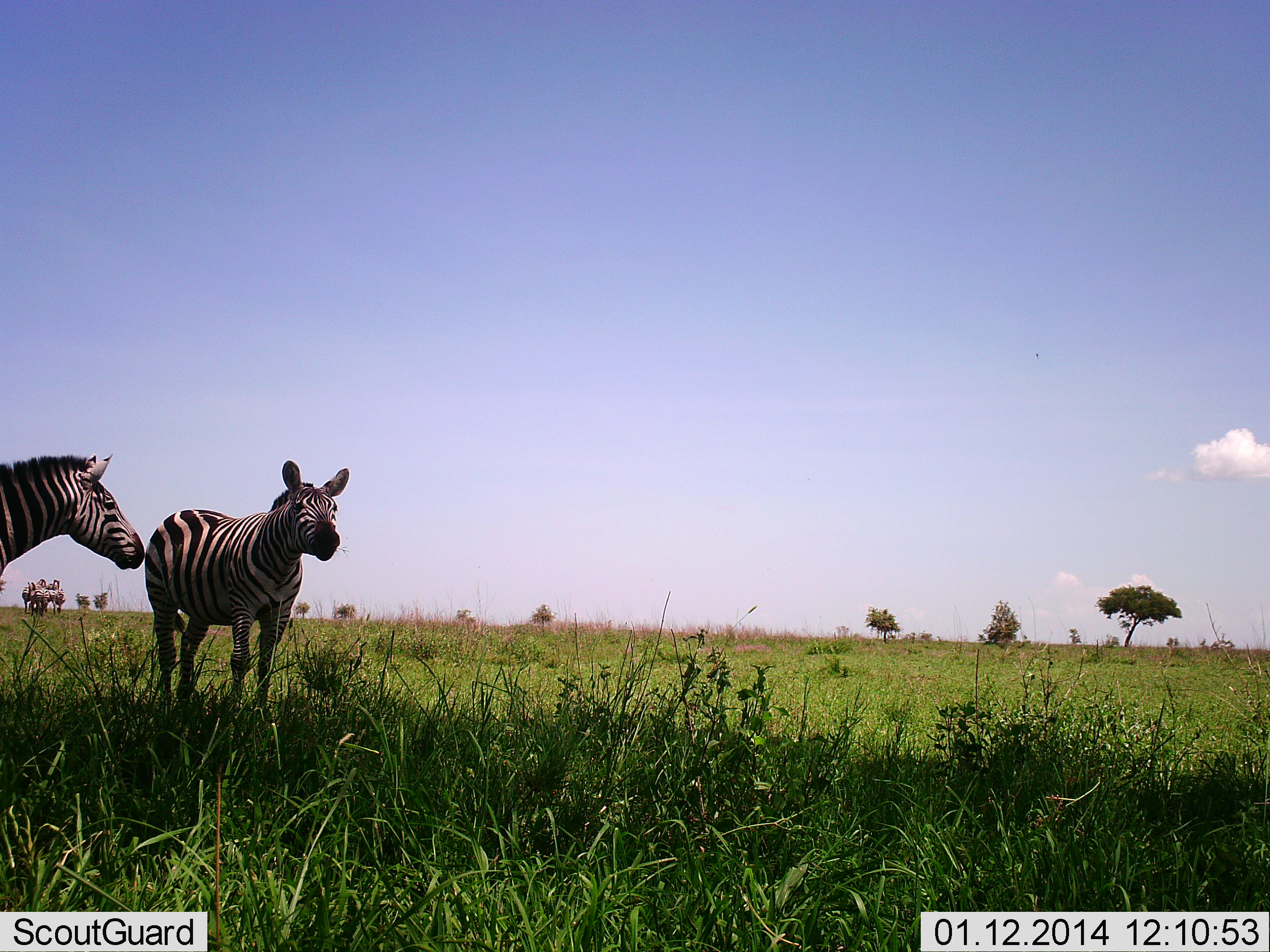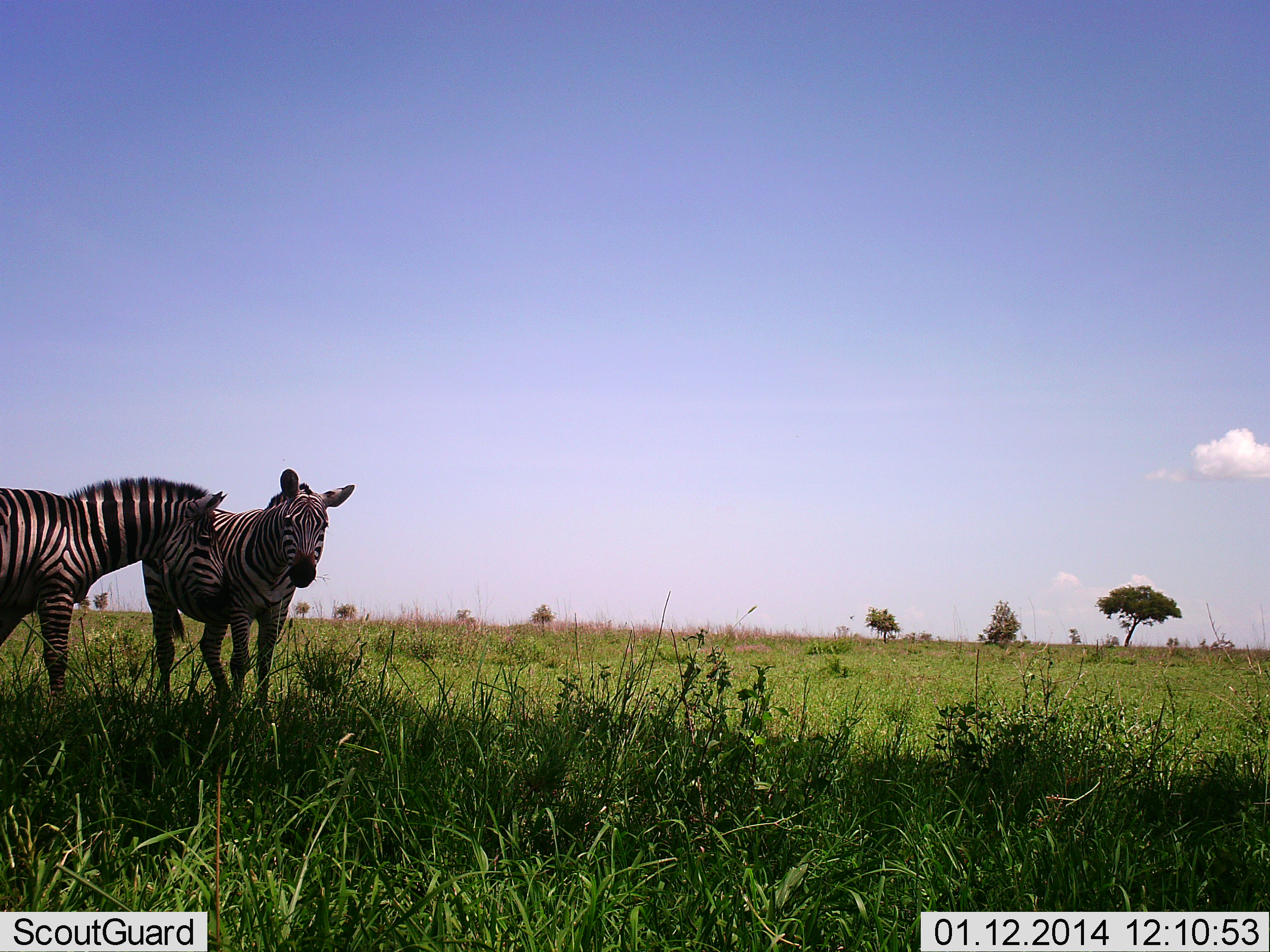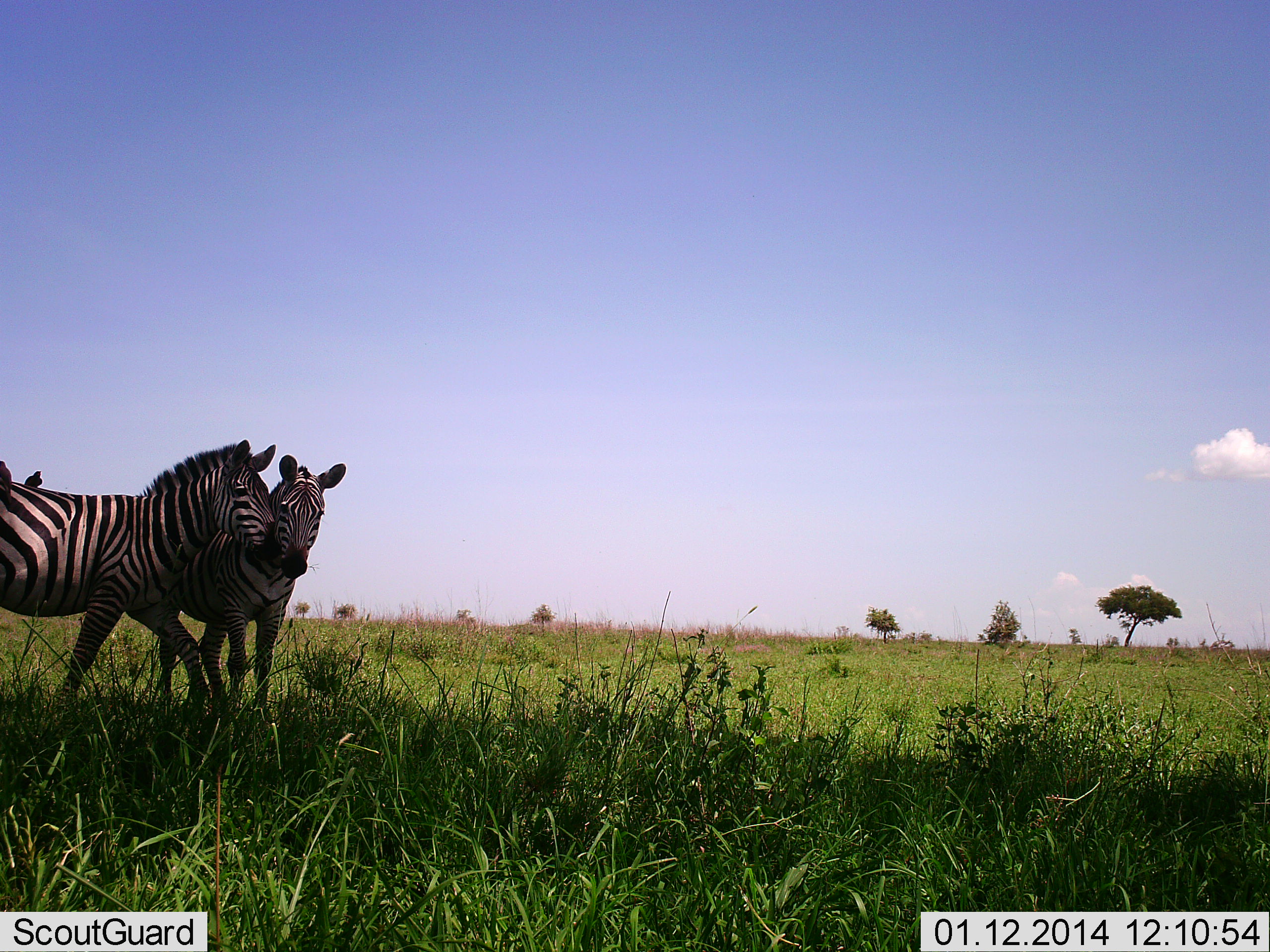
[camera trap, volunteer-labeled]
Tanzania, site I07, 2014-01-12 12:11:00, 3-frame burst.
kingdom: Animalia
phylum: Chordata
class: Mammalia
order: Perissodactyla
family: Equidae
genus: Equus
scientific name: Equus quagga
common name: plains zebra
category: zebra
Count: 2.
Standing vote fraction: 55%.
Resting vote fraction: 18%.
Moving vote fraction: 64%.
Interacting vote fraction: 36%.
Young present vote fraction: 0%.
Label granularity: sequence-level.